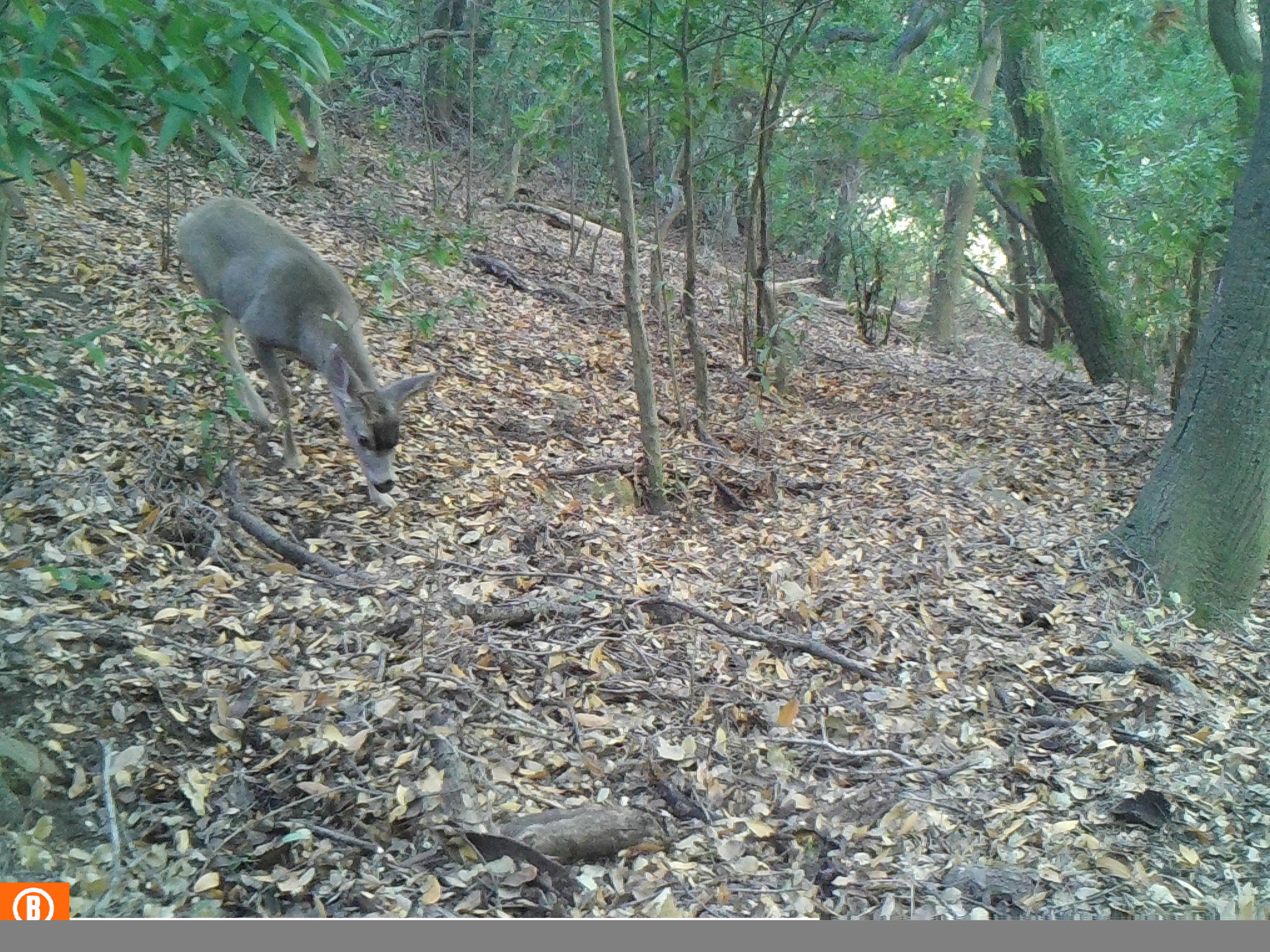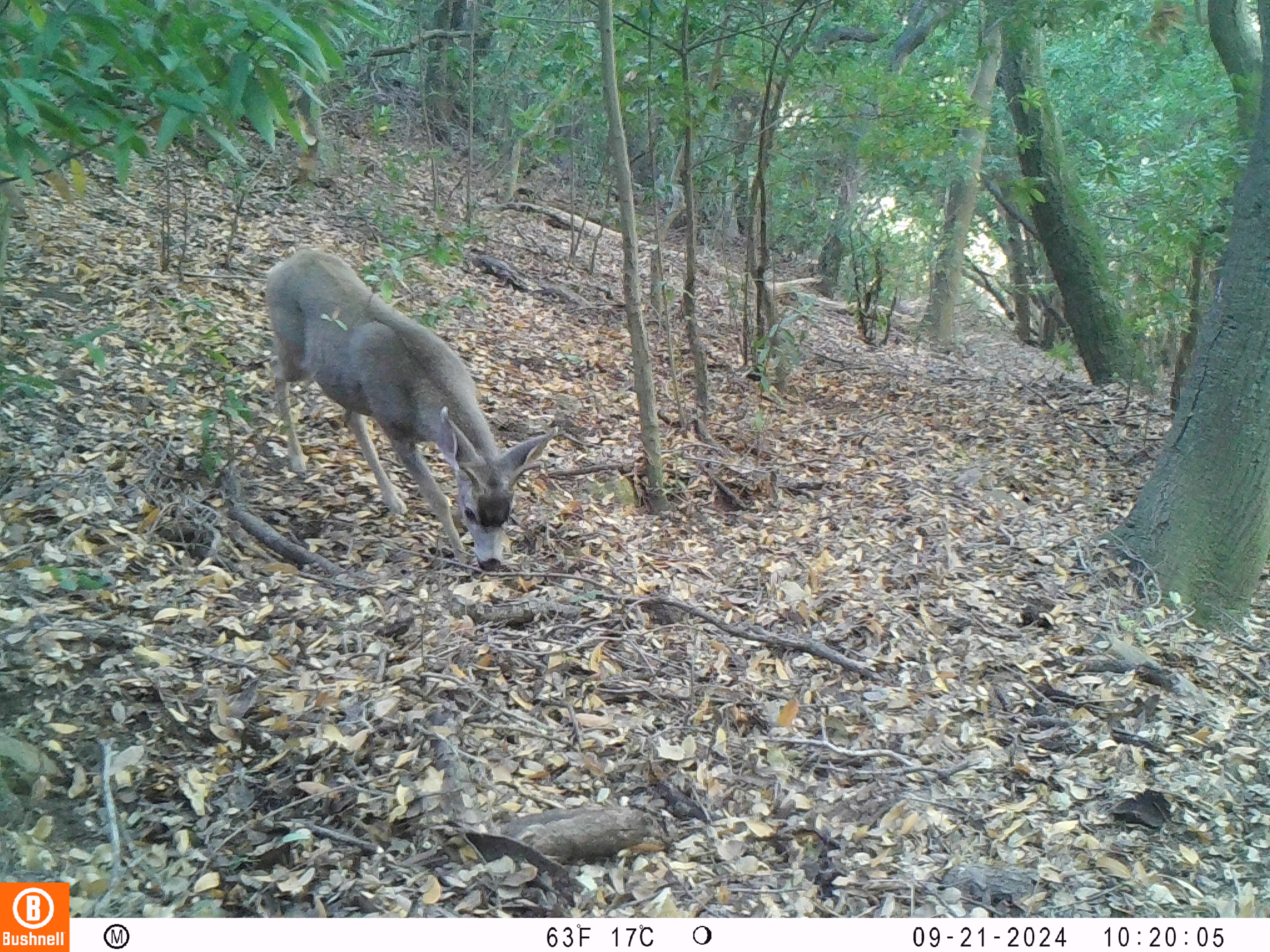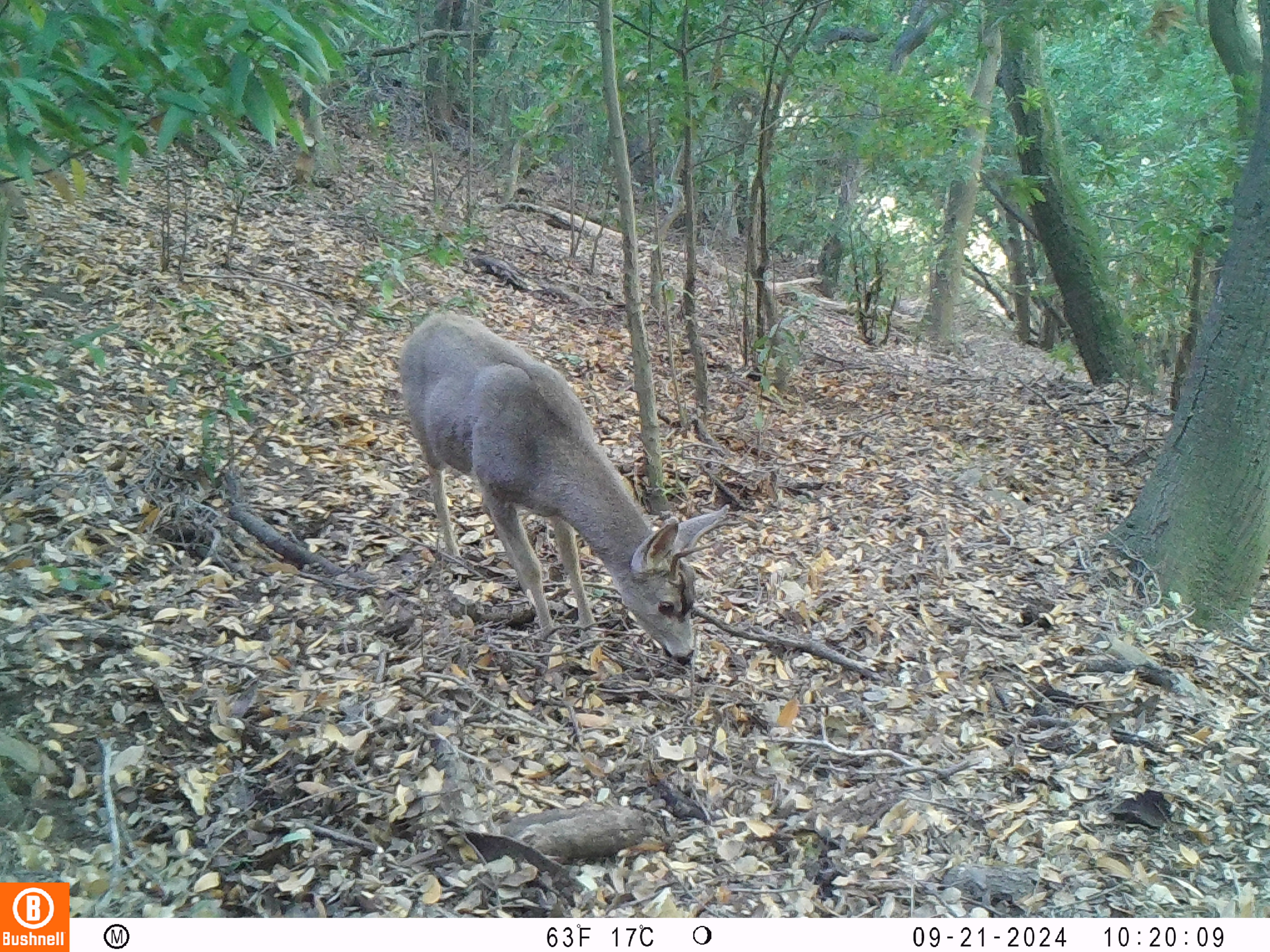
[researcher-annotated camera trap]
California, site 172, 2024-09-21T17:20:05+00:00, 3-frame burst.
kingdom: Animalia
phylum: Chordata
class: Mammalia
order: Artiodactyla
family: Cervidae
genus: Odocoileus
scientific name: Odocoileus hemionus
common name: mule deer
Mule deer (Odocoileus hemionus).